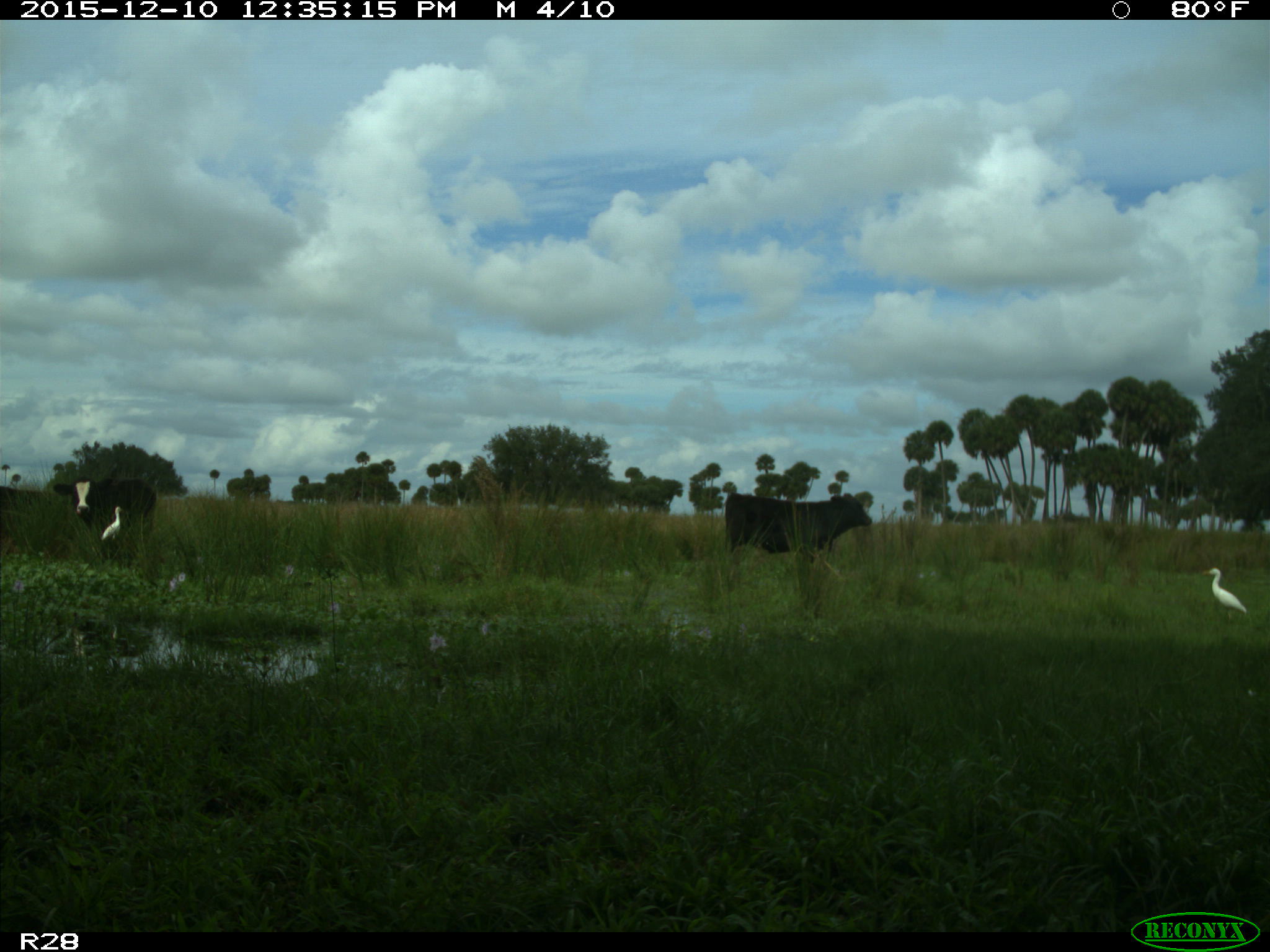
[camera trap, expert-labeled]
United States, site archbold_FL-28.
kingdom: Animalia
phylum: Chordata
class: Mammalia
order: Artiodactyla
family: Bovidae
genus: Bos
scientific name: Bos taurus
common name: domestic cow